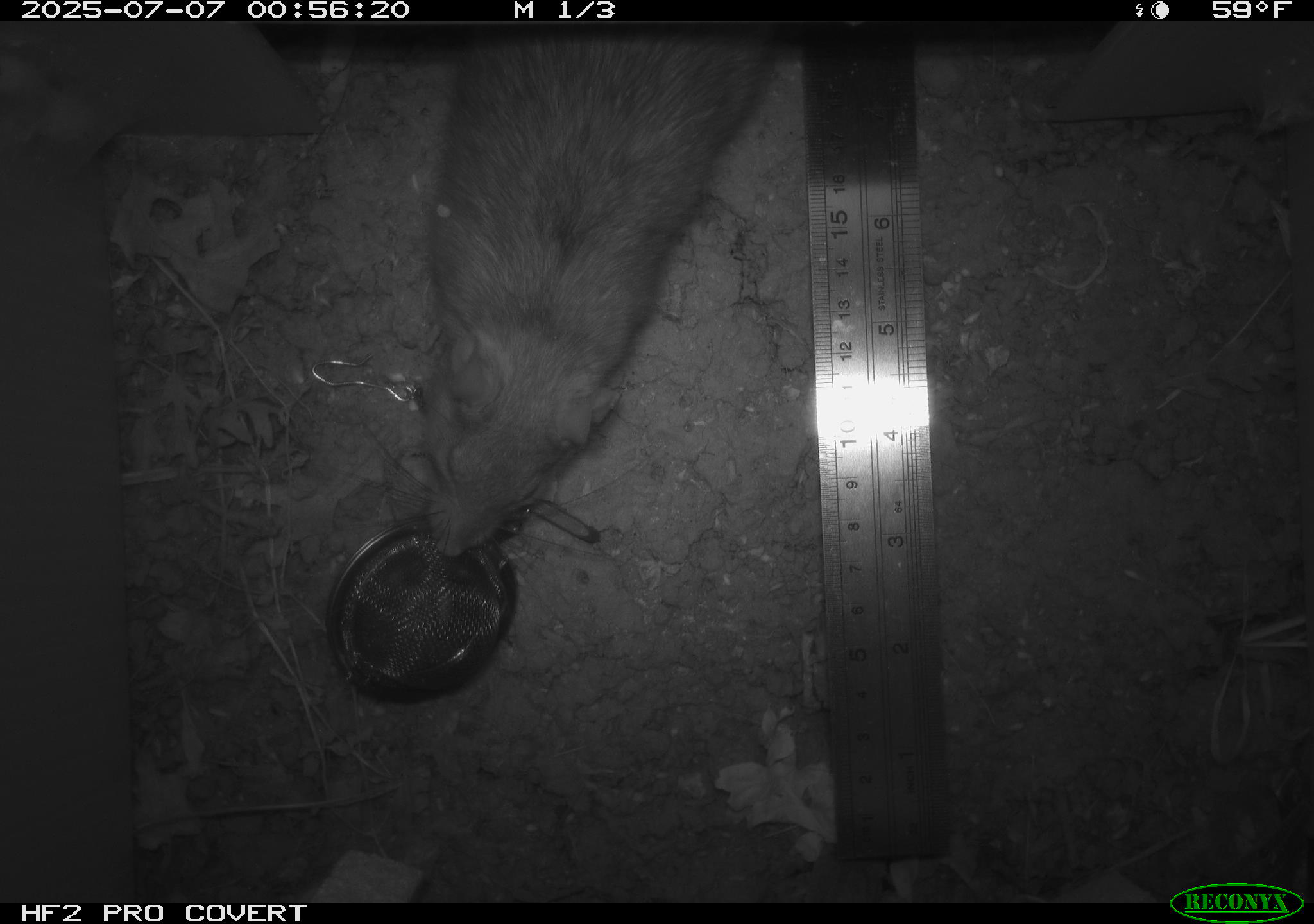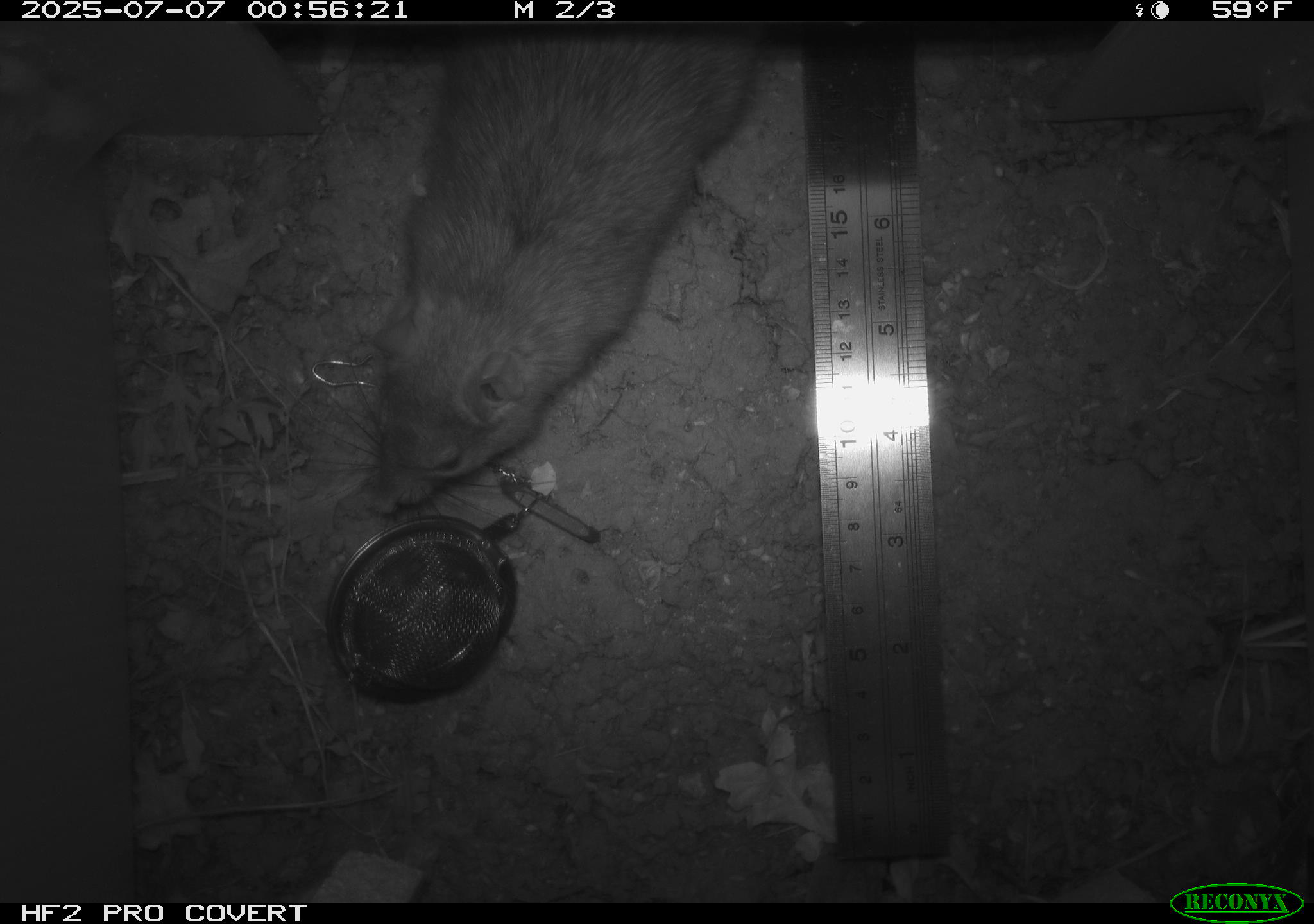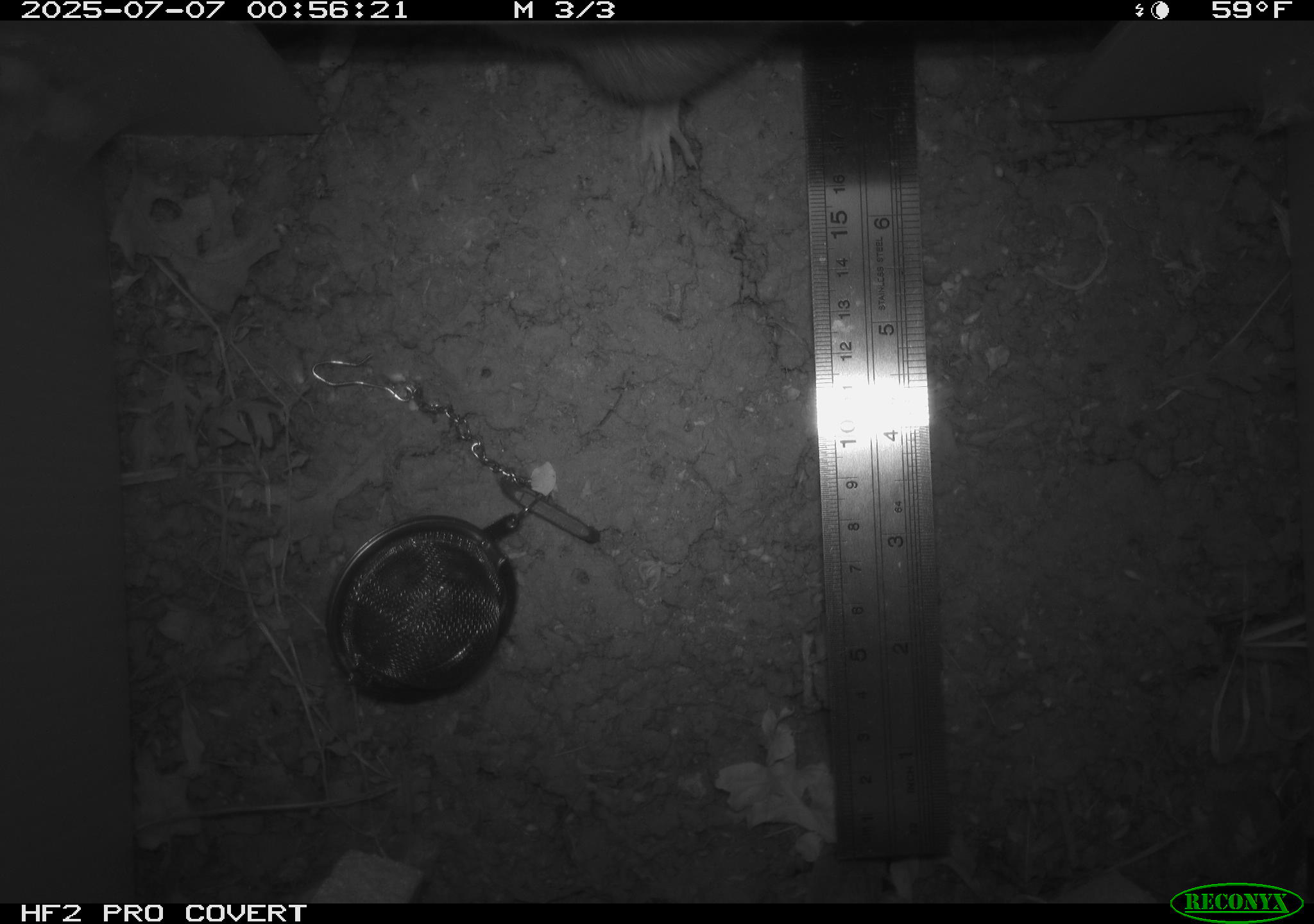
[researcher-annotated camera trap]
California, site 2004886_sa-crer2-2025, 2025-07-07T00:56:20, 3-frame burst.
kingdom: Animalia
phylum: Chordata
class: Mammalia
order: Rodentia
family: Muridae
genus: Rattus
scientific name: Rattus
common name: rat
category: rattus species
Rattus species (rat) (Rattus).